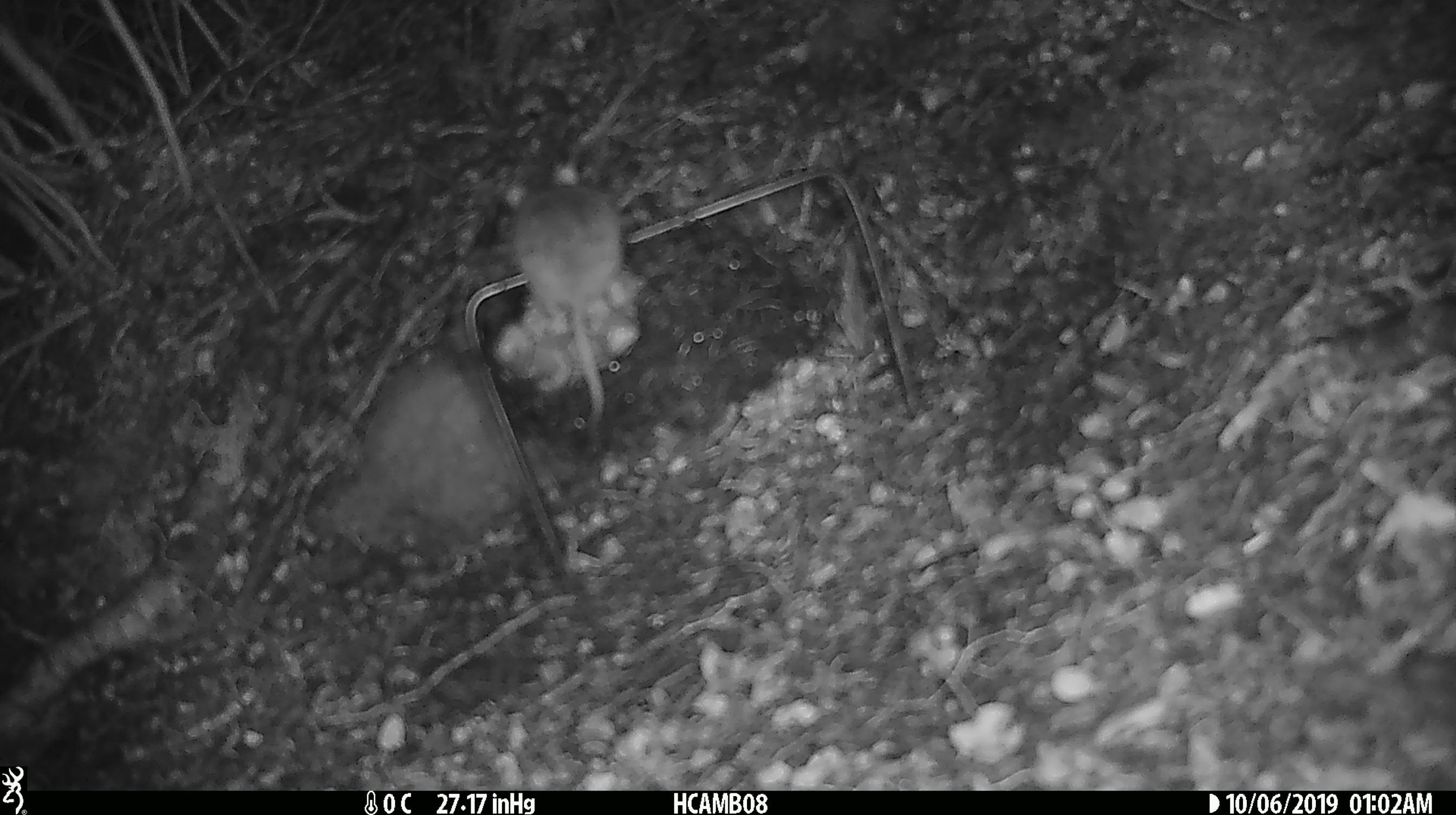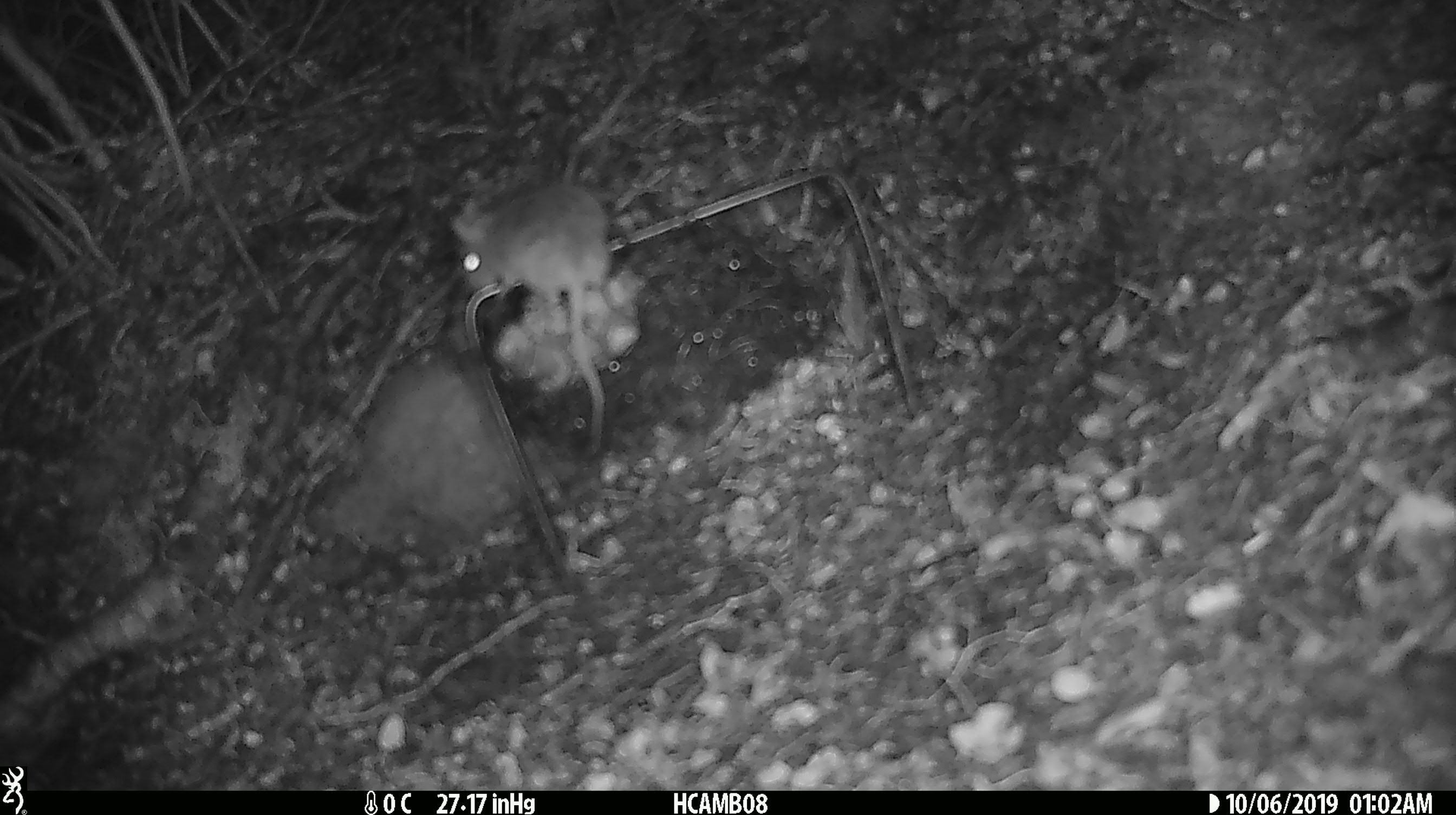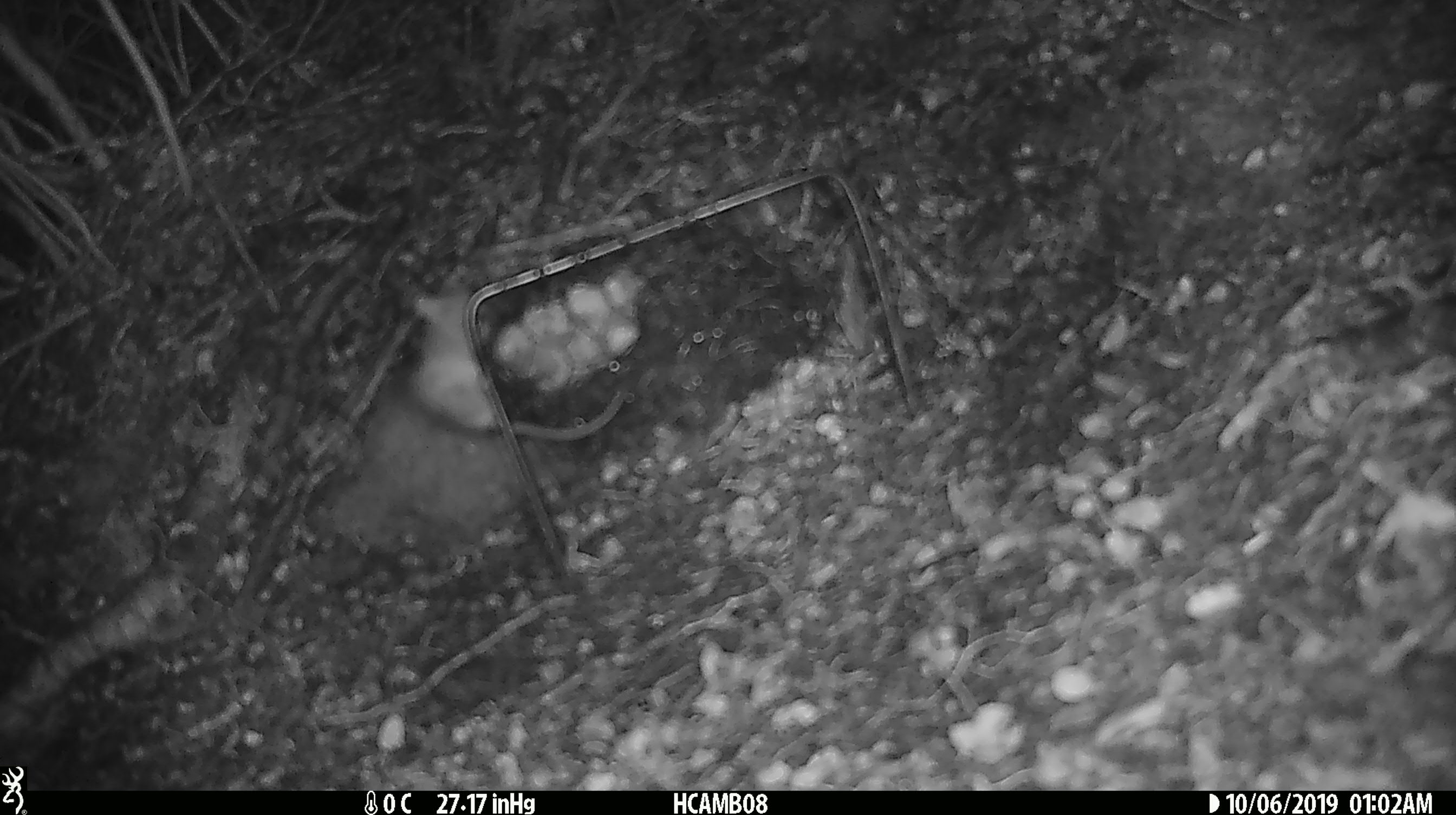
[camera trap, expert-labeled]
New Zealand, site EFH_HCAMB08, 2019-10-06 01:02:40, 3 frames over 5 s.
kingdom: Animalia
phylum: Chordata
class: Mammalia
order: Rodentia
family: Muridae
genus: Mus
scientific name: Mus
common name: mouse